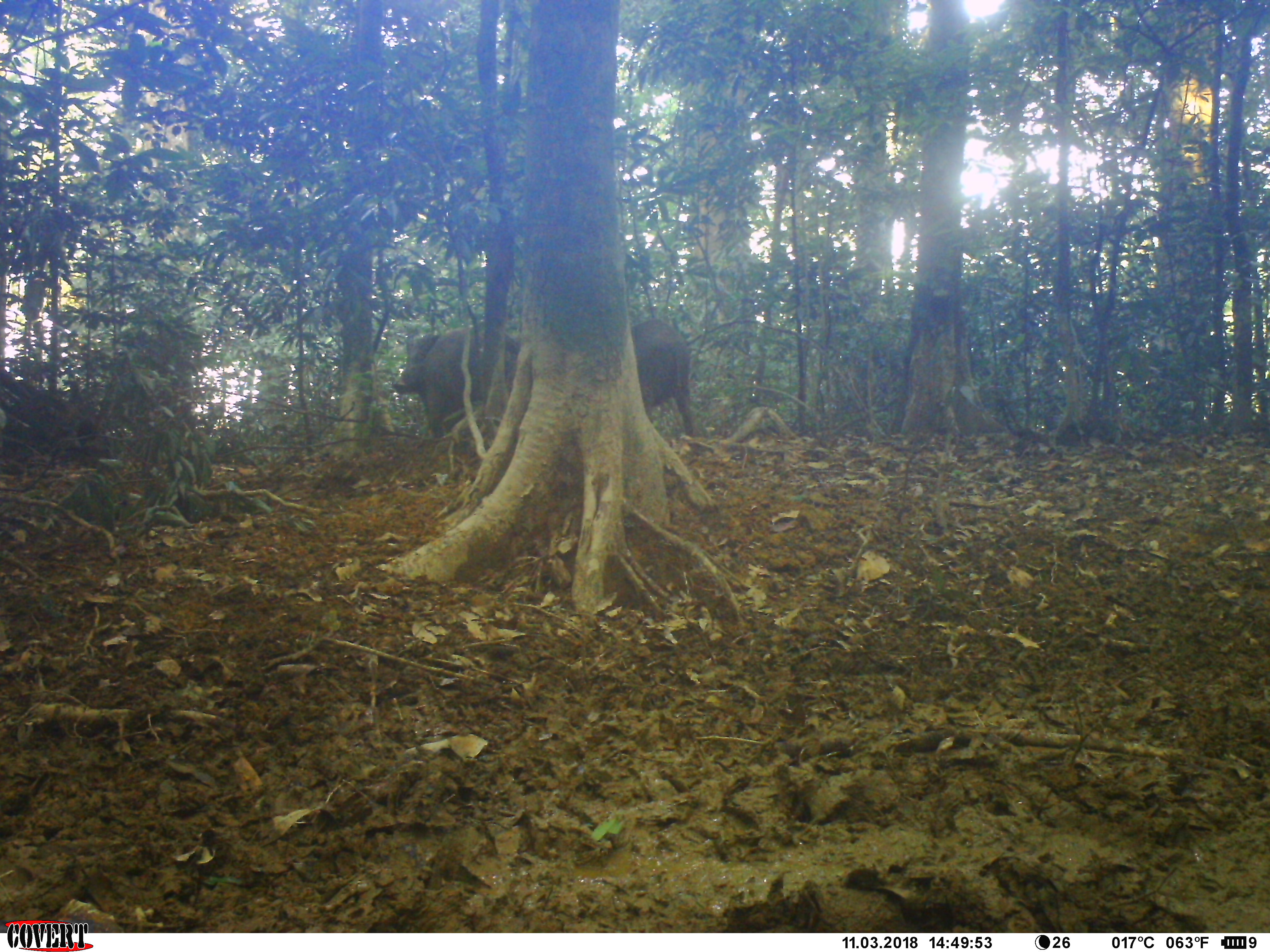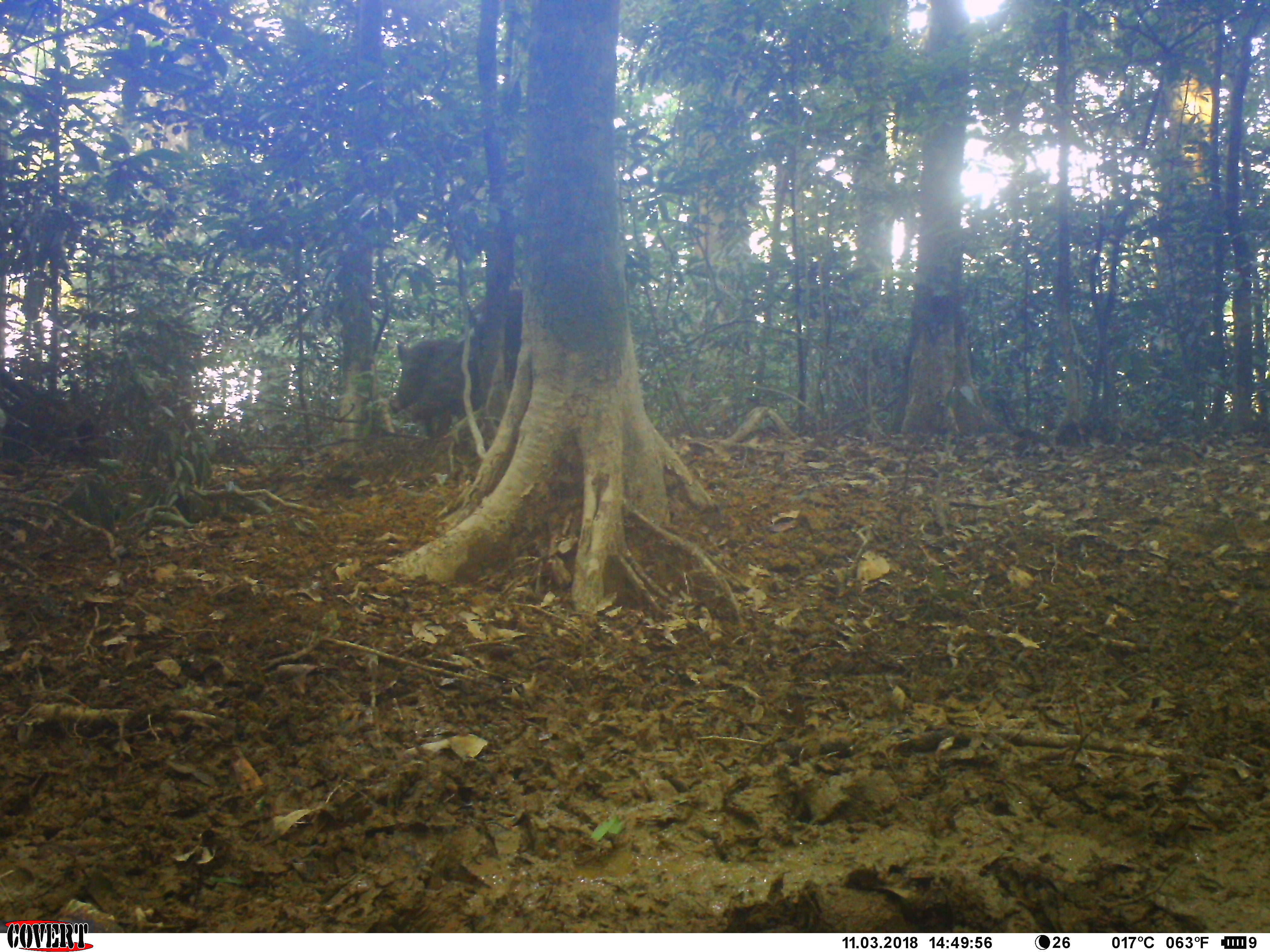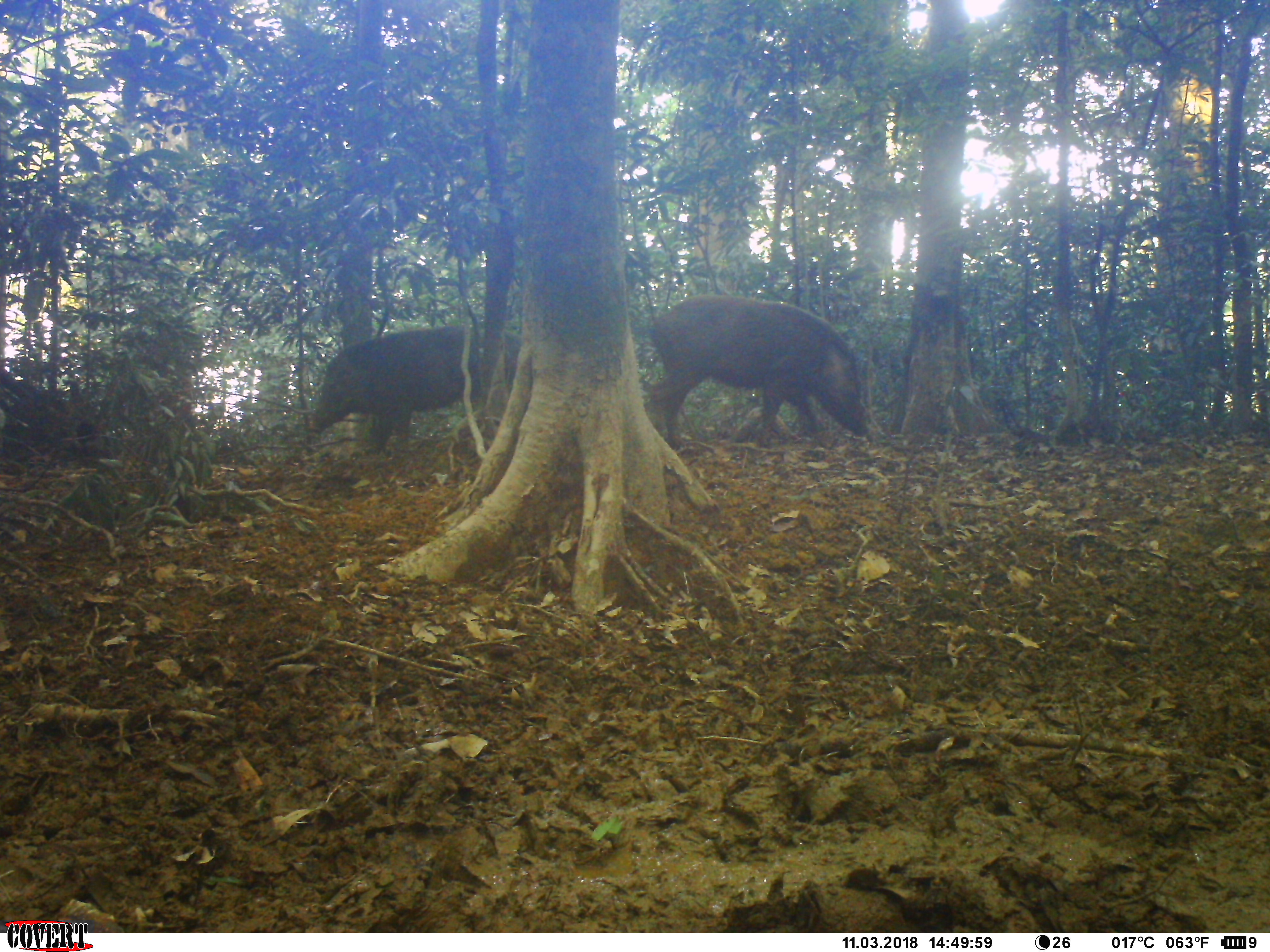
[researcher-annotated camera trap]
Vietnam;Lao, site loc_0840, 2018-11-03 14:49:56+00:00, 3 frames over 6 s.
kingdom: Animalia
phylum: Chordata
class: Mammalia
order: Artiodactyla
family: Suidae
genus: Sus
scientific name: Sus scrofa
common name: eurasian wild pig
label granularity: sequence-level